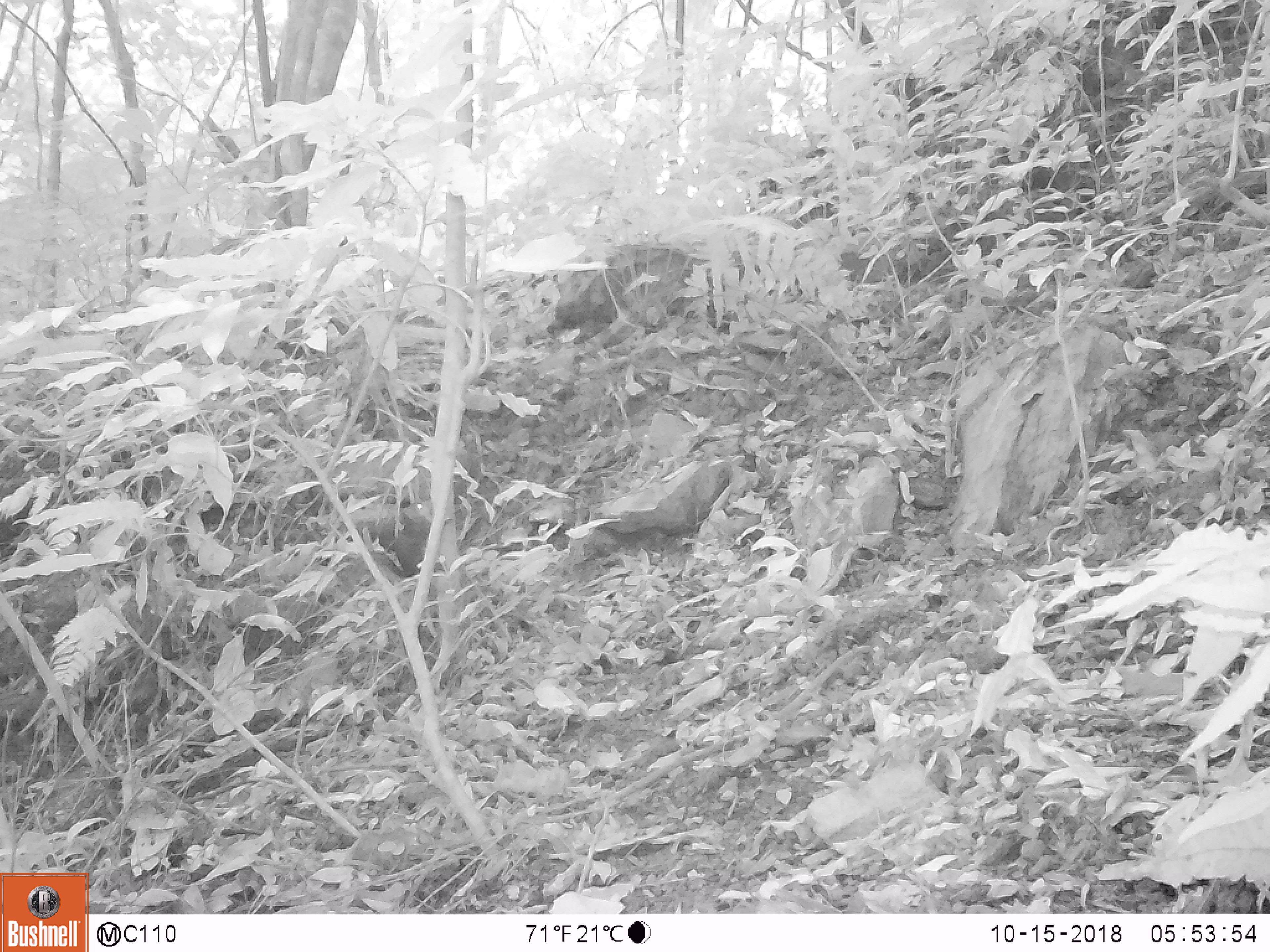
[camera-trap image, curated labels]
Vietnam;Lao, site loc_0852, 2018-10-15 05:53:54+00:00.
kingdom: Animalia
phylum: Chordata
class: Mammalia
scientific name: Mammalia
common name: mammal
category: unidentified small mammal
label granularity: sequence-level